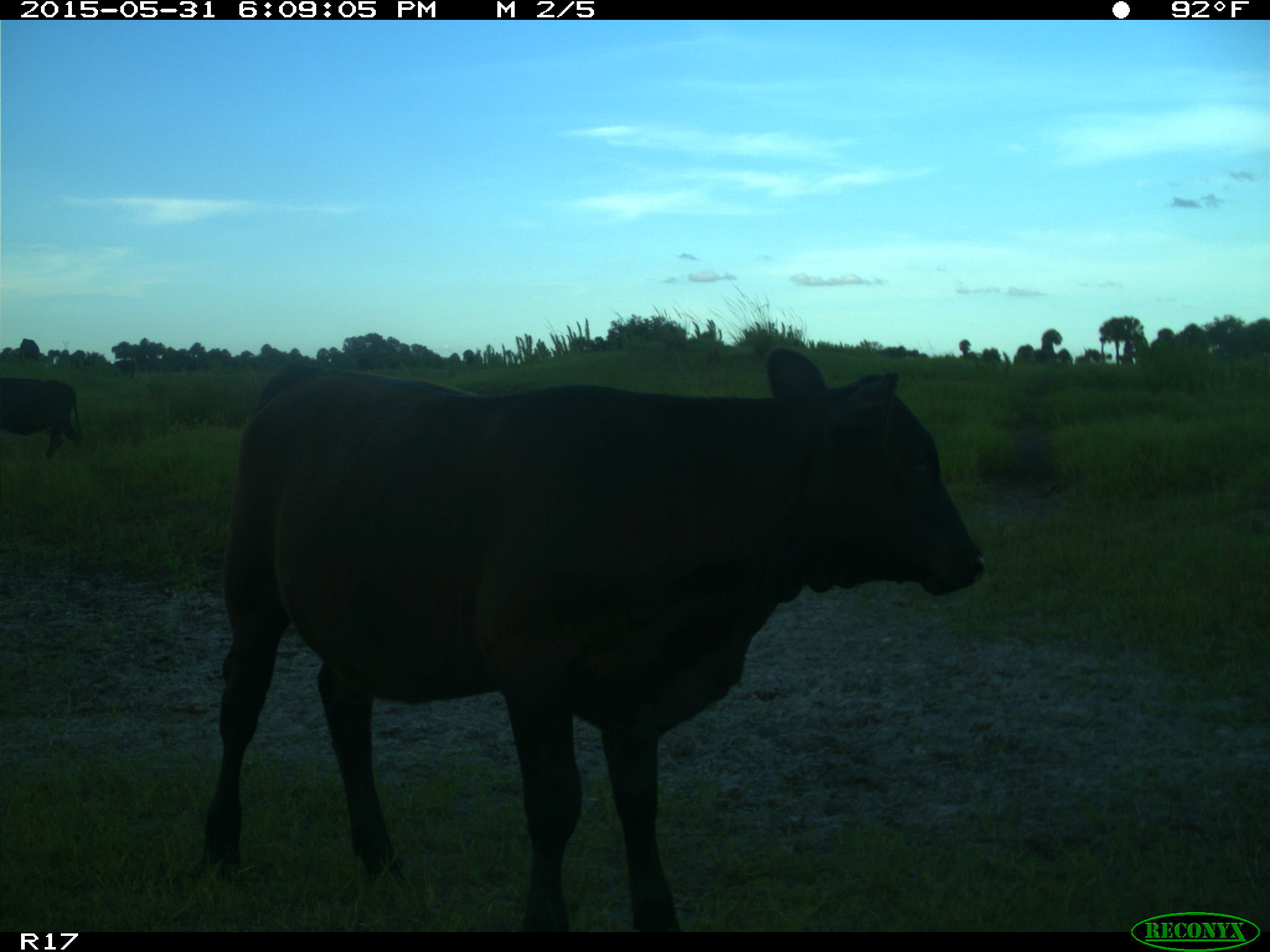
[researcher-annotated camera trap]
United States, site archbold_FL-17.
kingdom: Animalia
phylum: Chordata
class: Mammalia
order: Artiodactyla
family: Bovidae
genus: Bos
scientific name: Bos taurus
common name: domestic cow